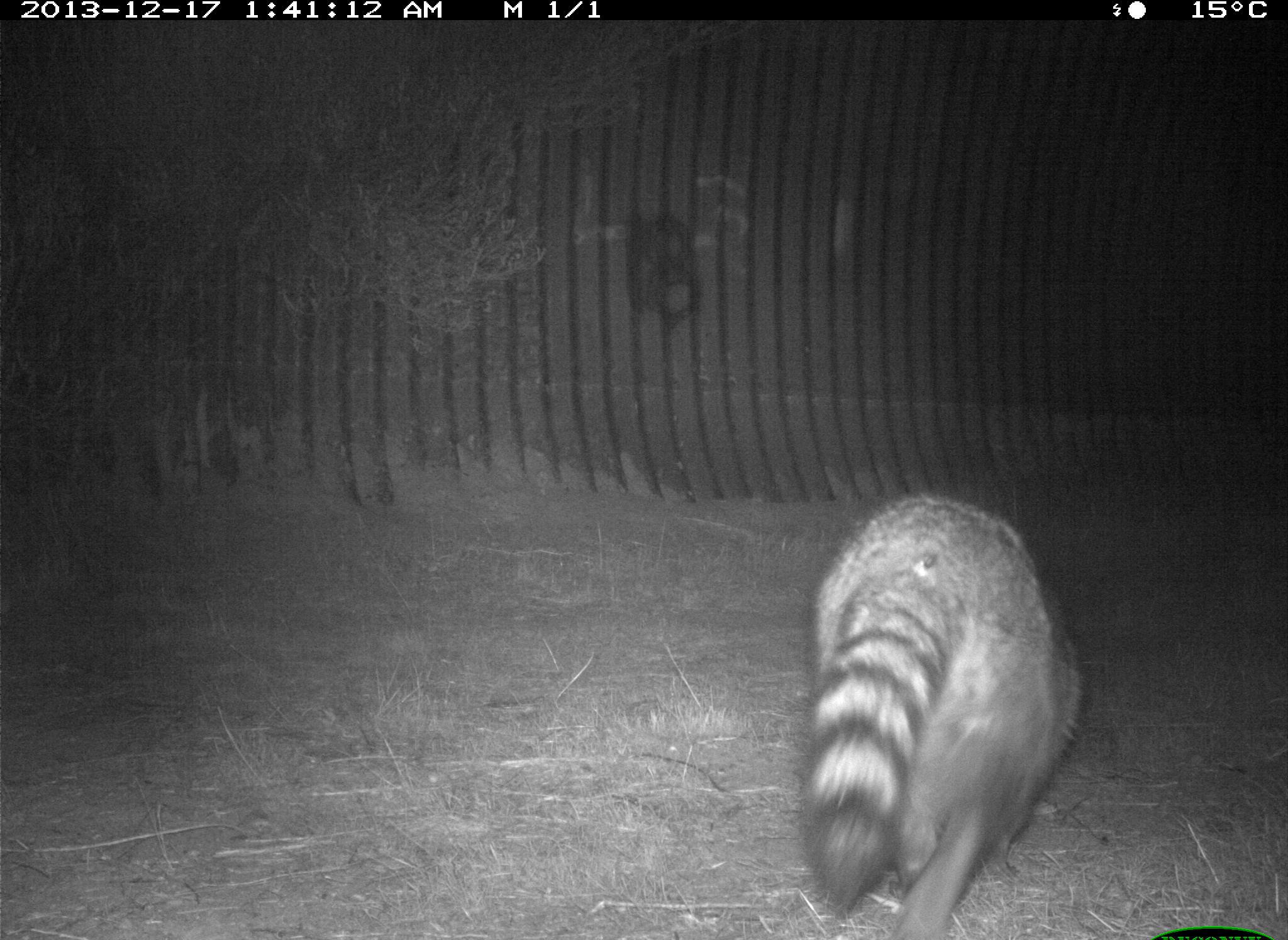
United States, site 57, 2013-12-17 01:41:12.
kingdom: Animalia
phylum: Chordata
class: Mammalia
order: Carnivora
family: Procyonidae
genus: Procyon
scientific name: Procyon lotor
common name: raccoon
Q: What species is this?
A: Raccoon (Procyon lotor).